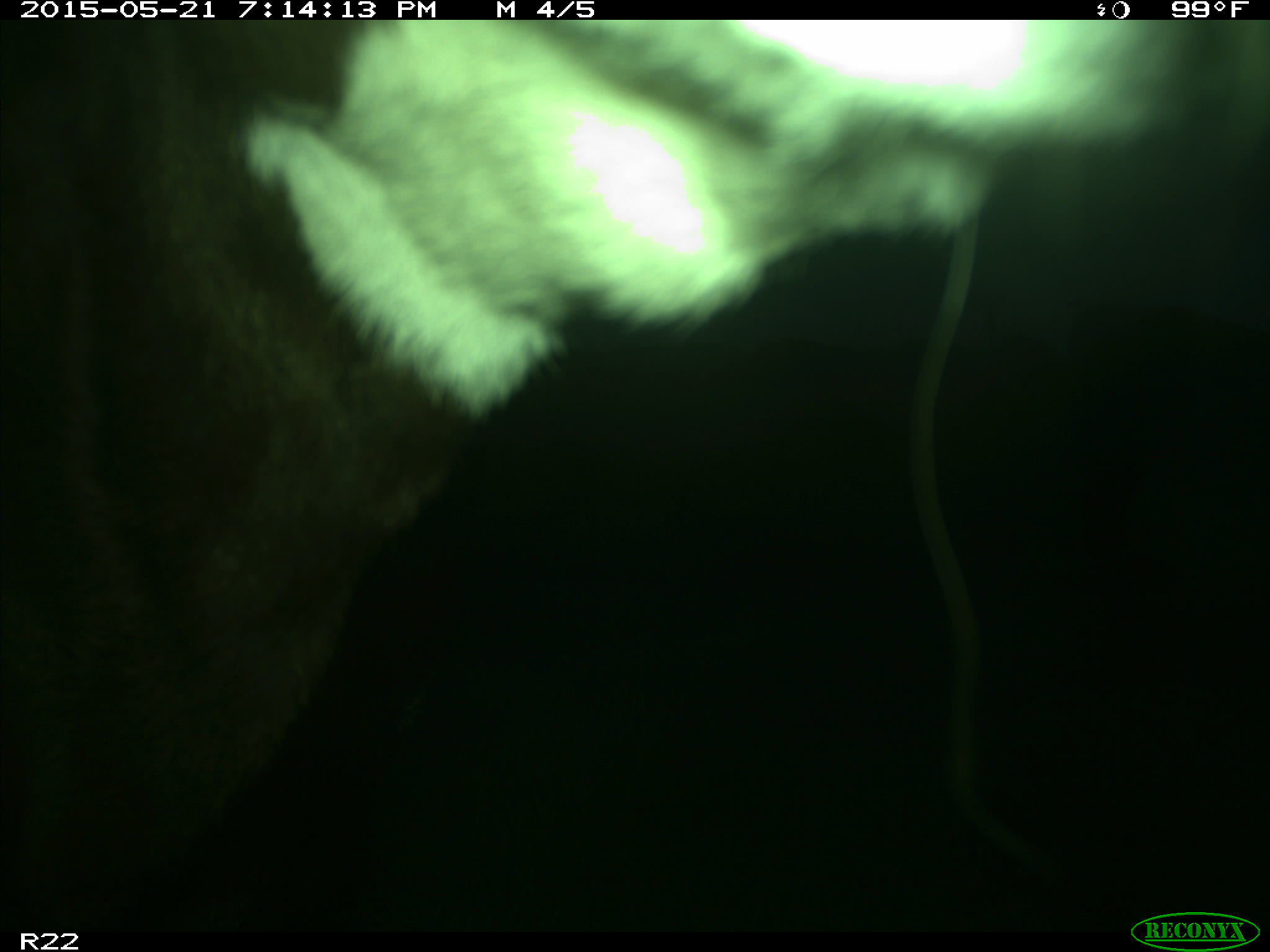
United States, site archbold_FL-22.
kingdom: Animalia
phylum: Chordata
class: Mammalia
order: Artiodactyla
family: Bovidae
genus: Bos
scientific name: Bos taurus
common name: domestic cow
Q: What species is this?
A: Bos taurus (domestic cow).